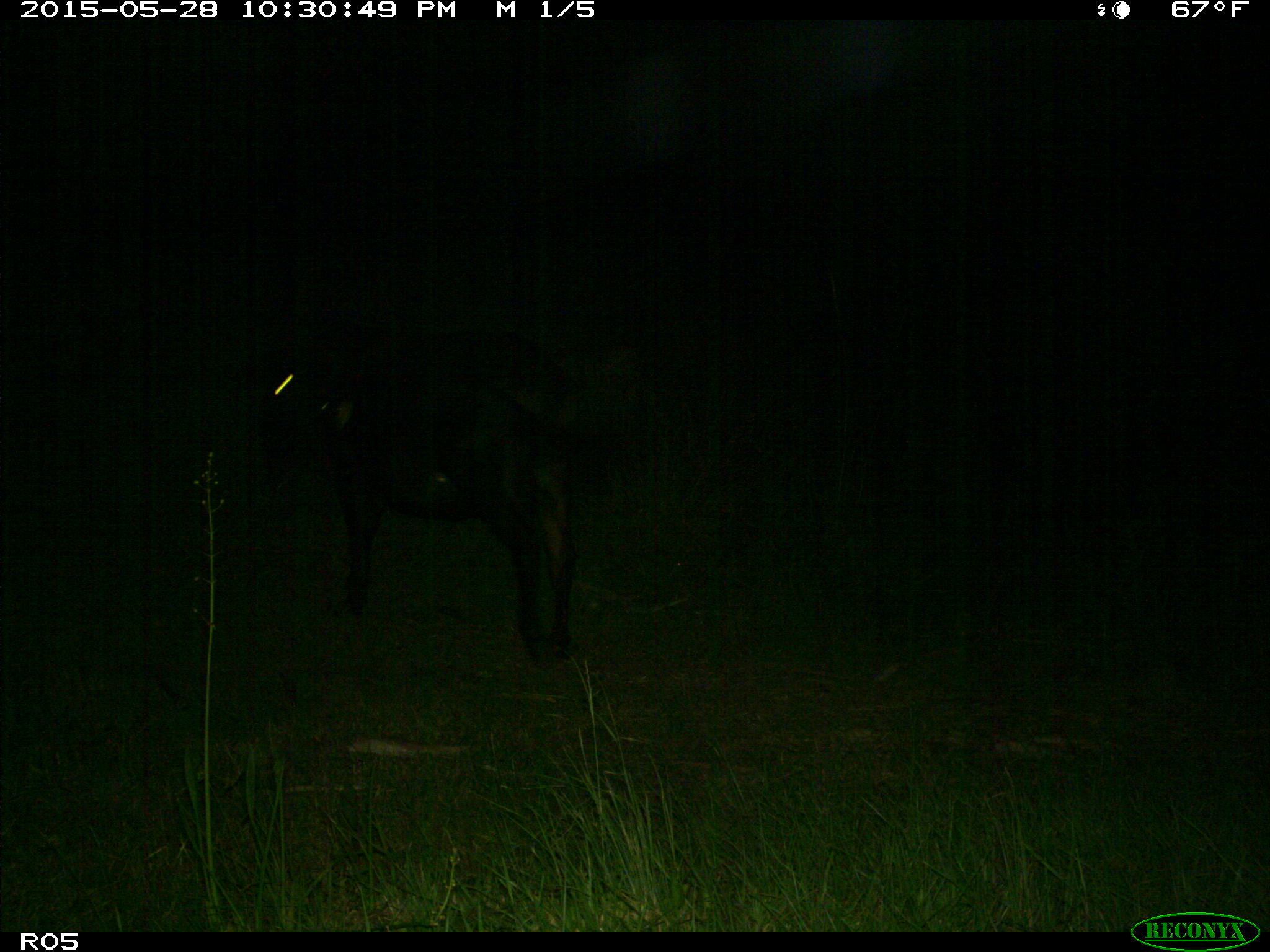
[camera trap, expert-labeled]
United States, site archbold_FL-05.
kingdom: Animalia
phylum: Chordata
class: Mammalia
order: Artiodactyla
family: Bovidae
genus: Bos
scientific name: Bos taurus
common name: domestic cow